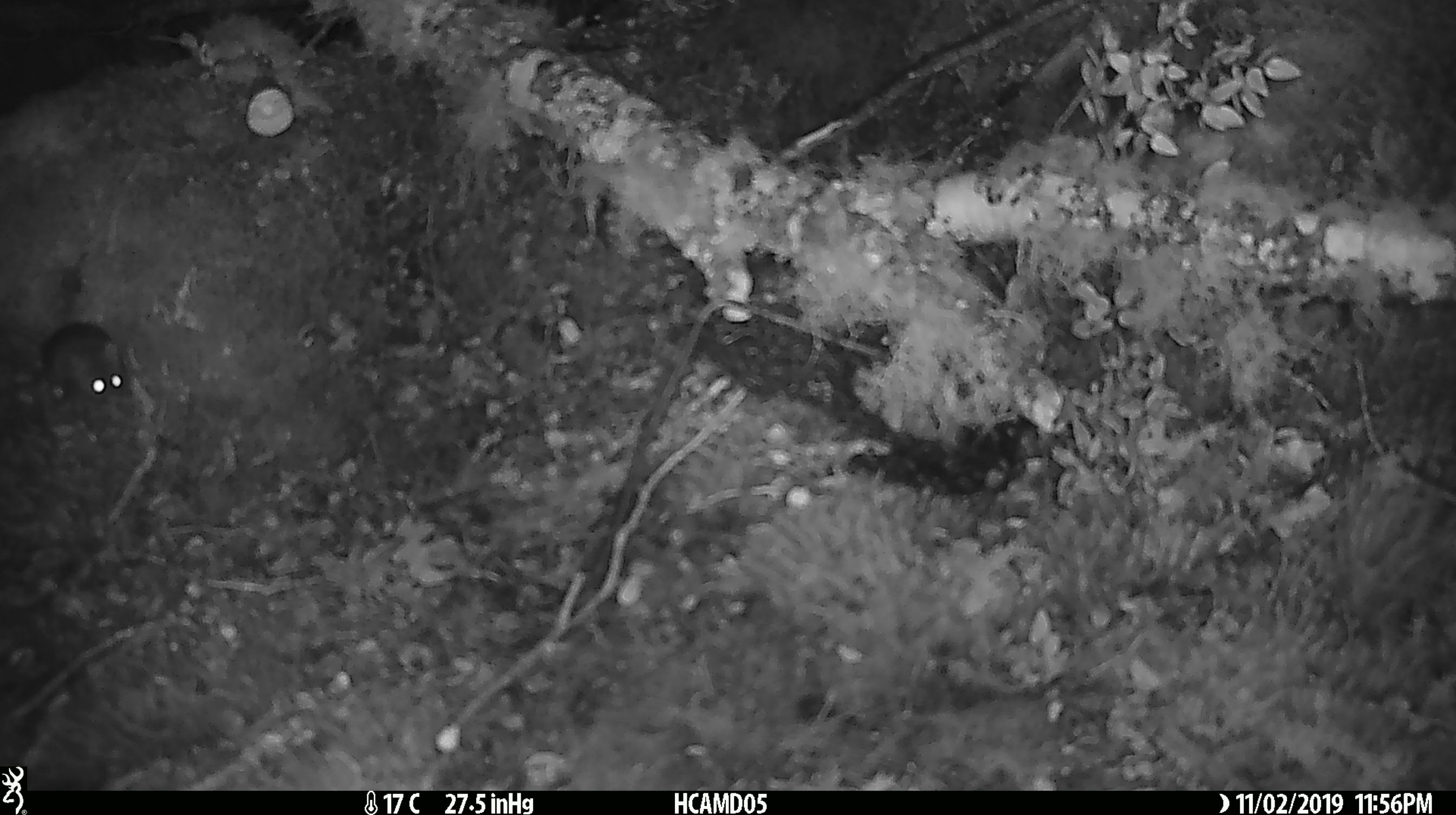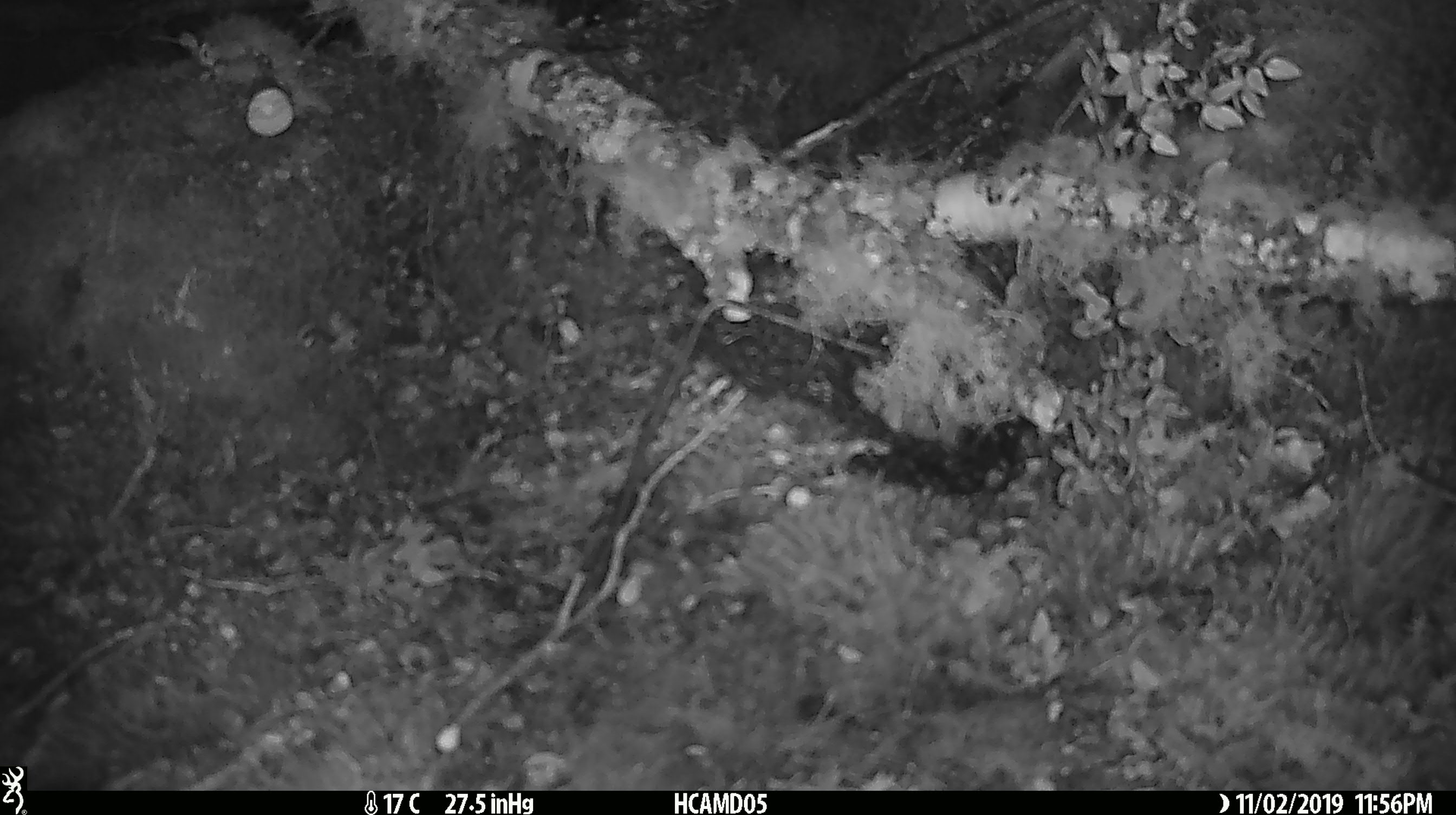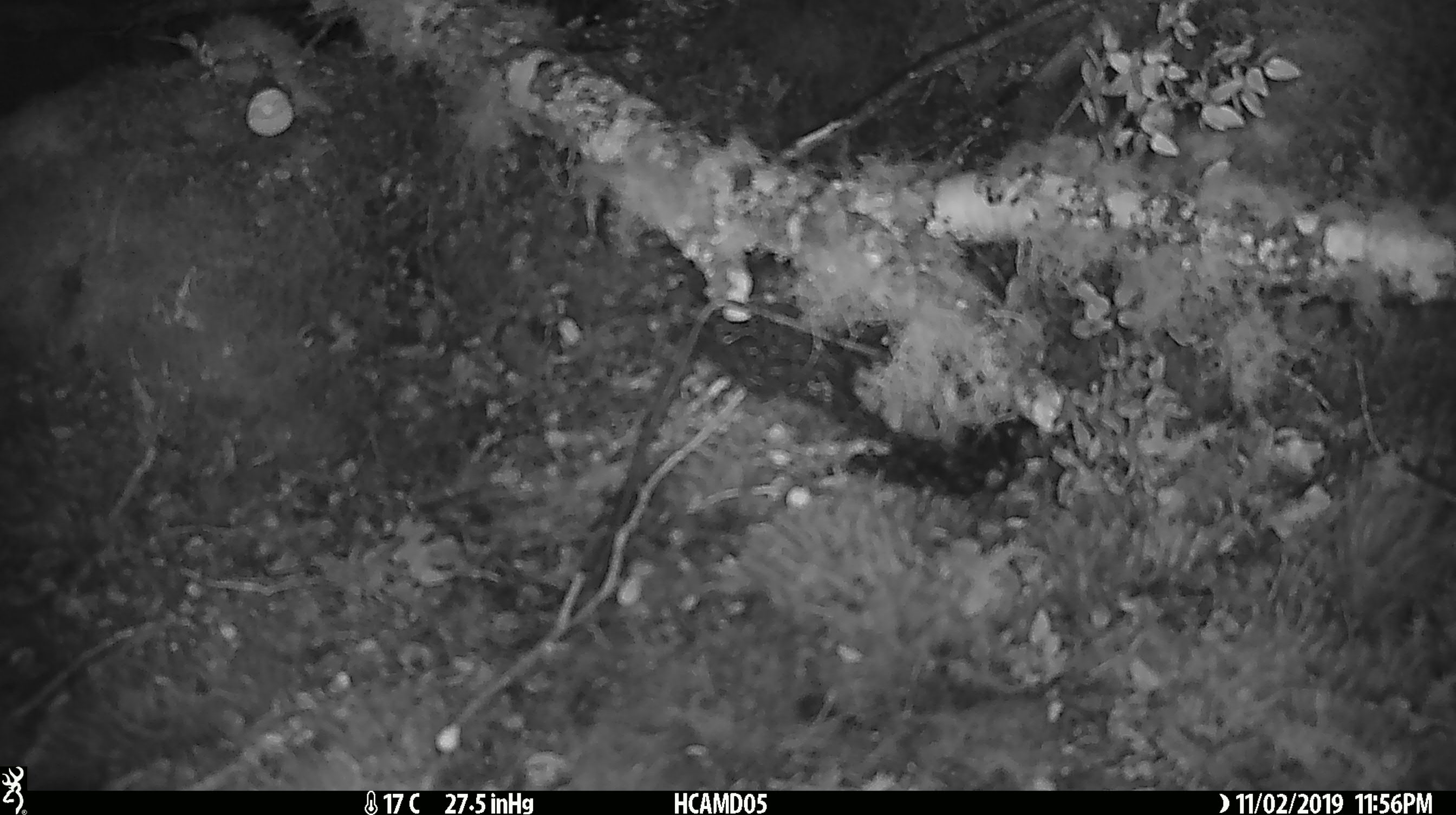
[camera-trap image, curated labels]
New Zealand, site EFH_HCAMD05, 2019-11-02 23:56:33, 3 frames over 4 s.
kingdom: Animalia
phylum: Chordata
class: Mammalia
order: Rodentia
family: Muridae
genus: Mus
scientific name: Mus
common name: mouse